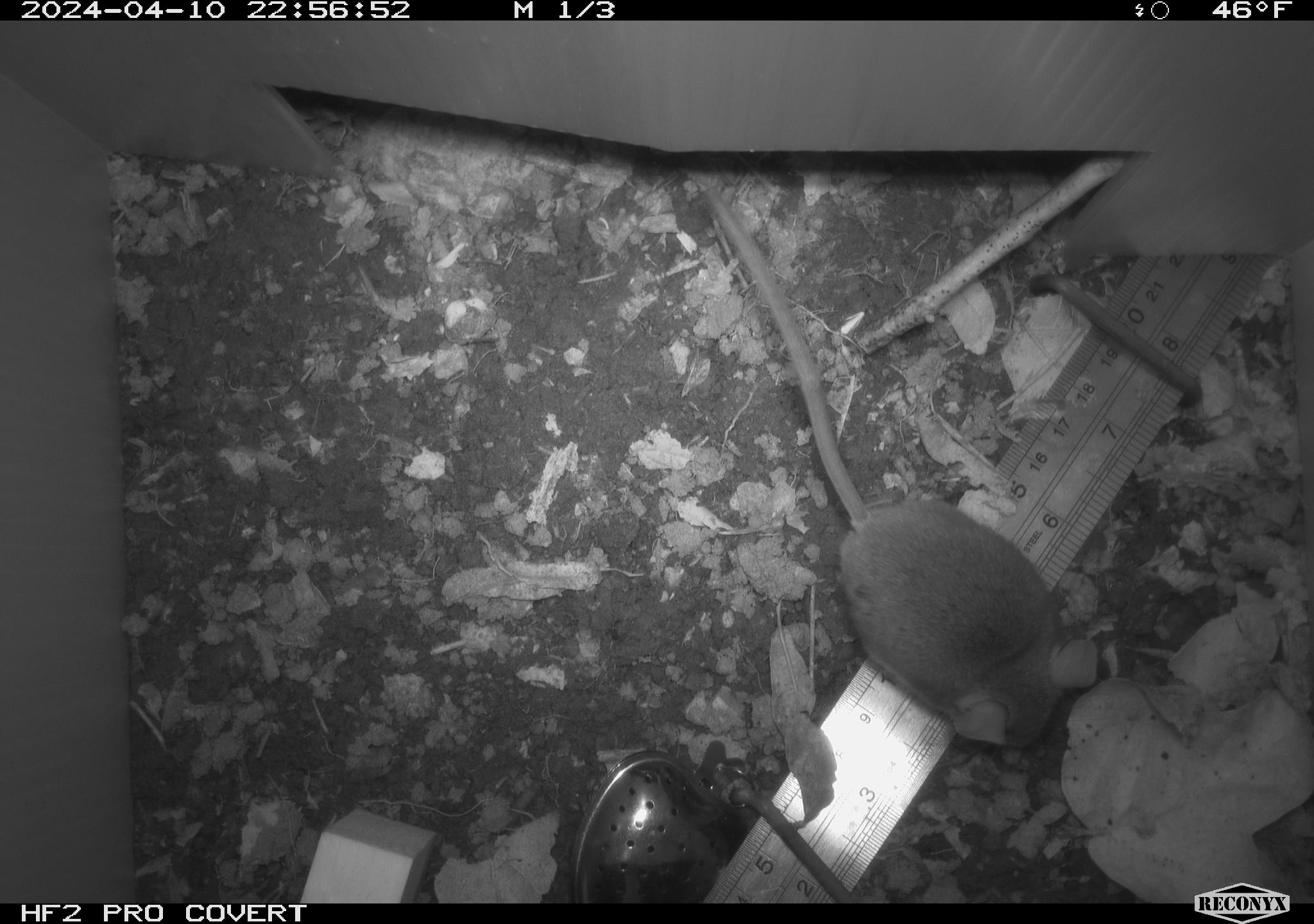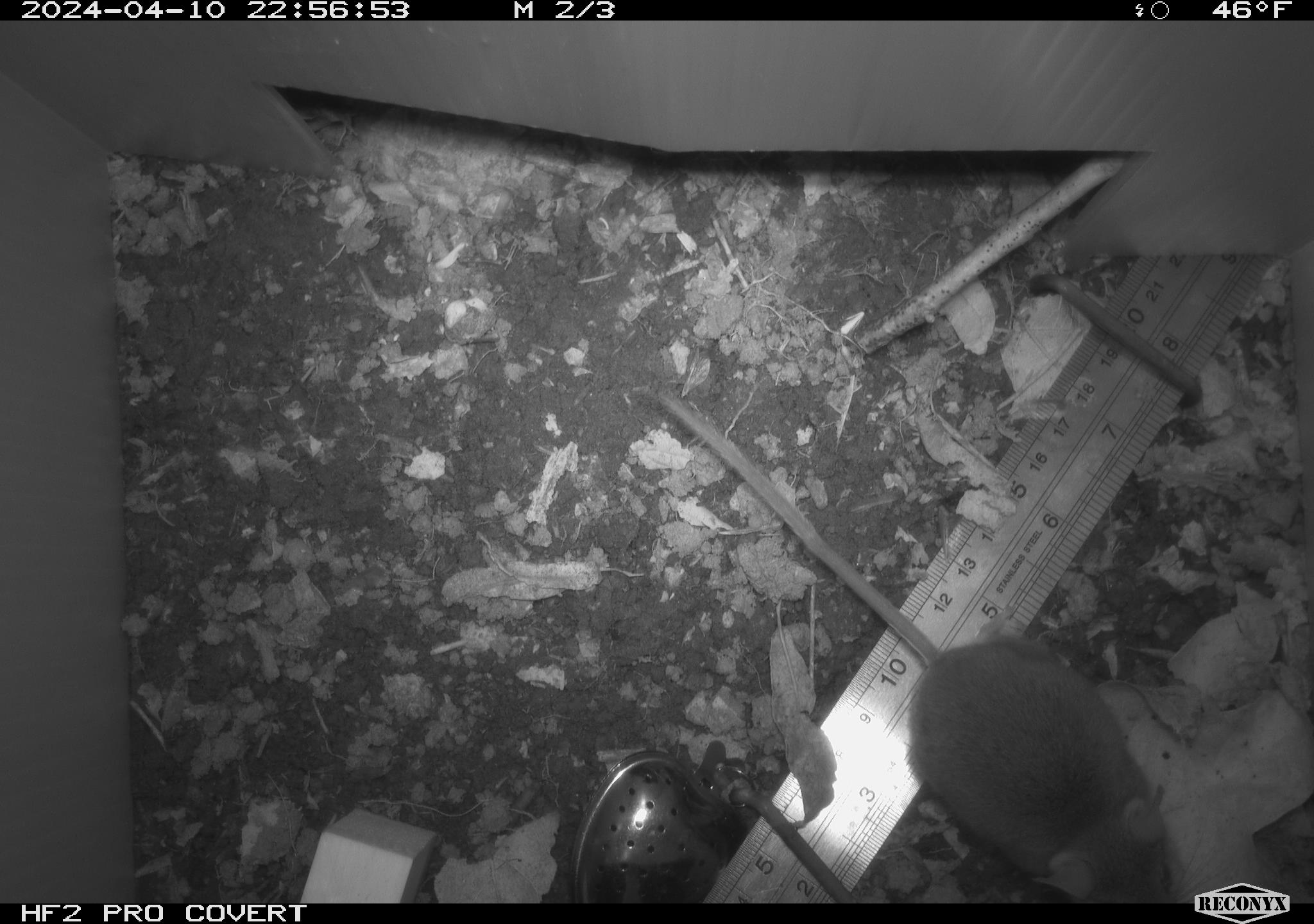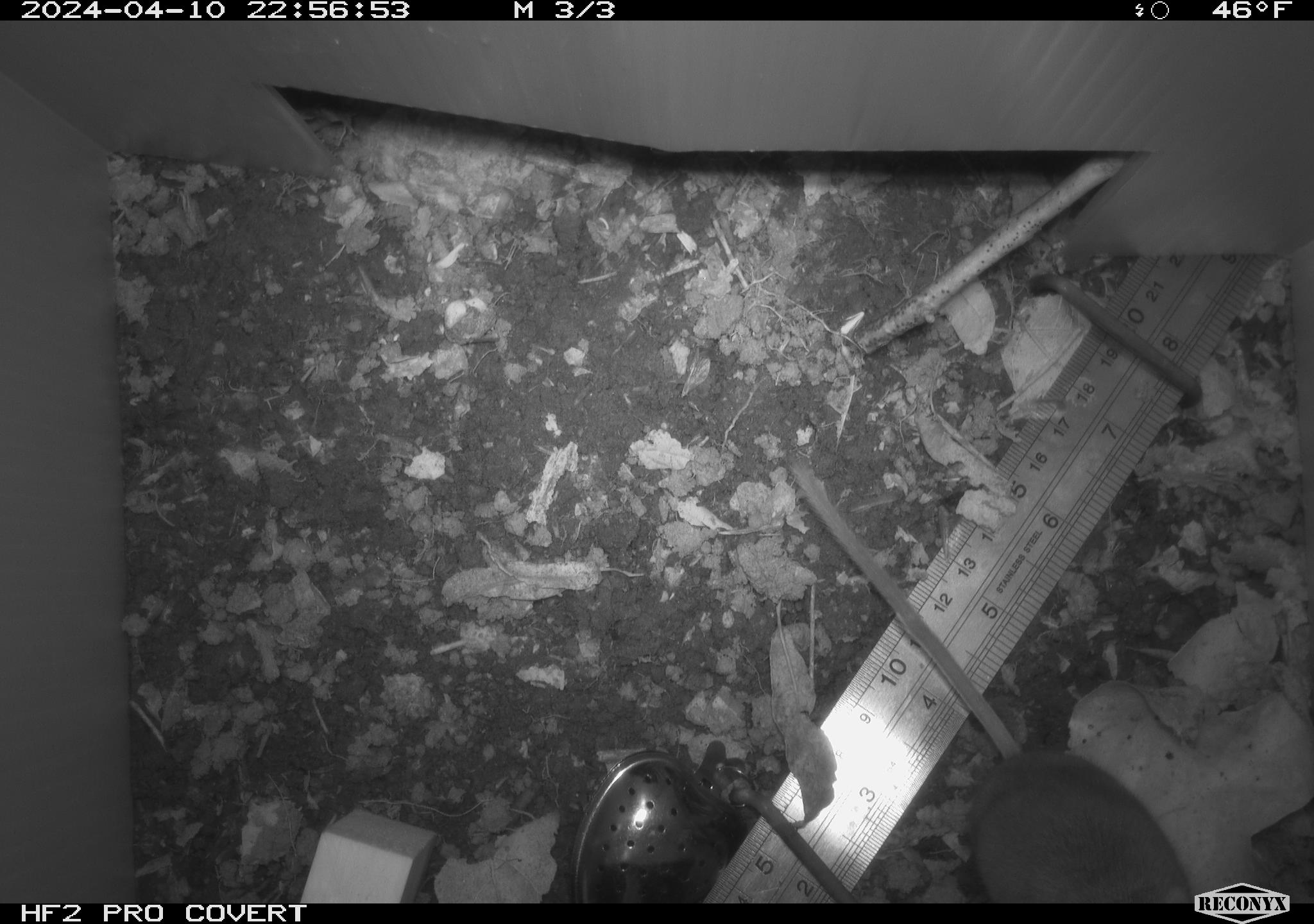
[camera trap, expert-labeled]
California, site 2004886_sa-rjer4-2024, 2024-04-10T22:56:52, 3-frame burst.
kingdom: Animalia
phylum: Chordata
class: Mammalia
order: Rodentia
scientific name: Rodentia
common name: woodrat or rat or mouse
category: woodrat or rat or mouse species